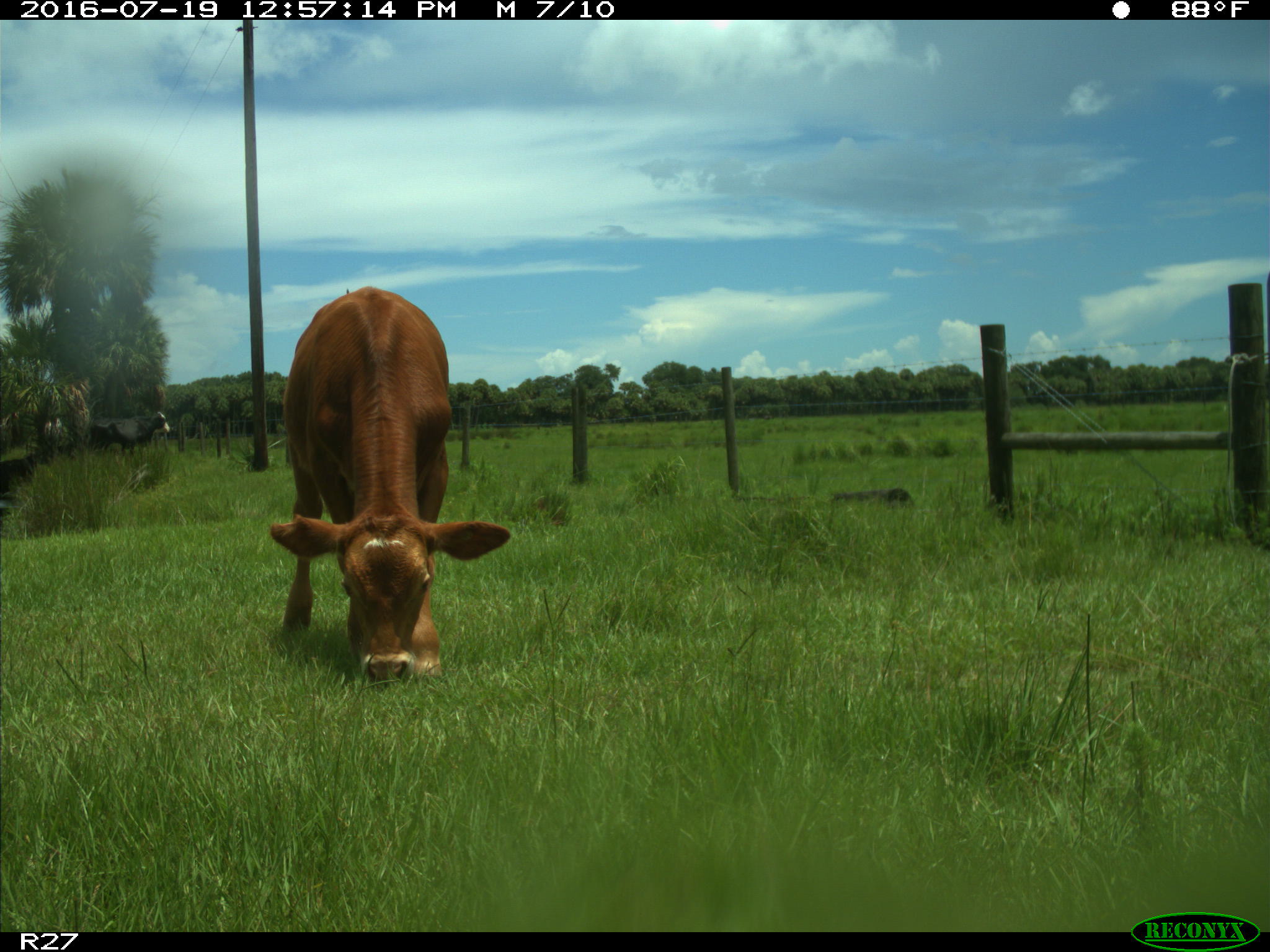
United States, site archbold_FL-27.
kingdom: Animalia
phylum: Chordata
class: Mammalia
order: Artiodactyla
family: Bovidae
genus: Bos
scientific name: Bos taurus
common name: domestic cow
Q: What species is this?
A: Bos taurus (domestic cow).